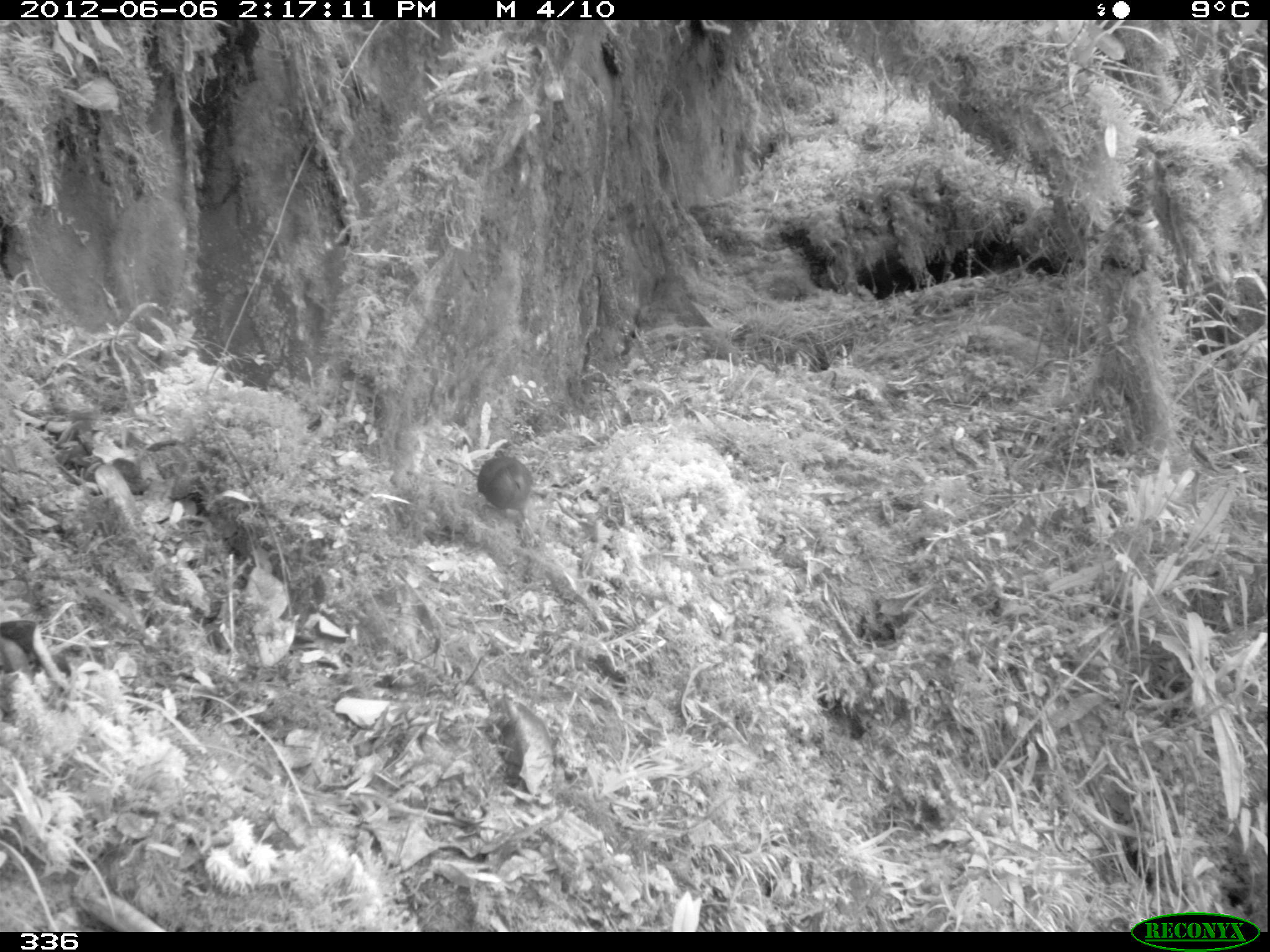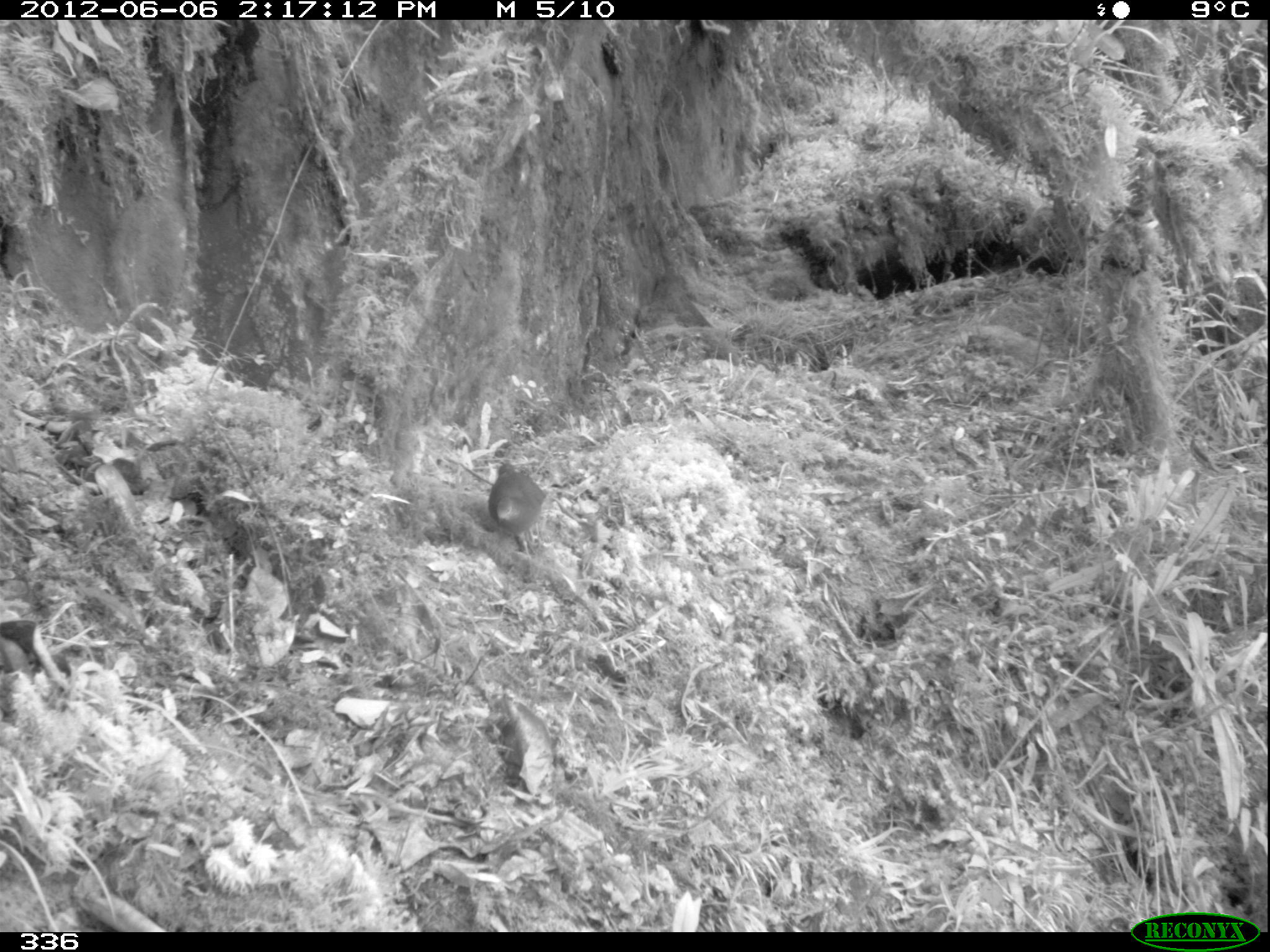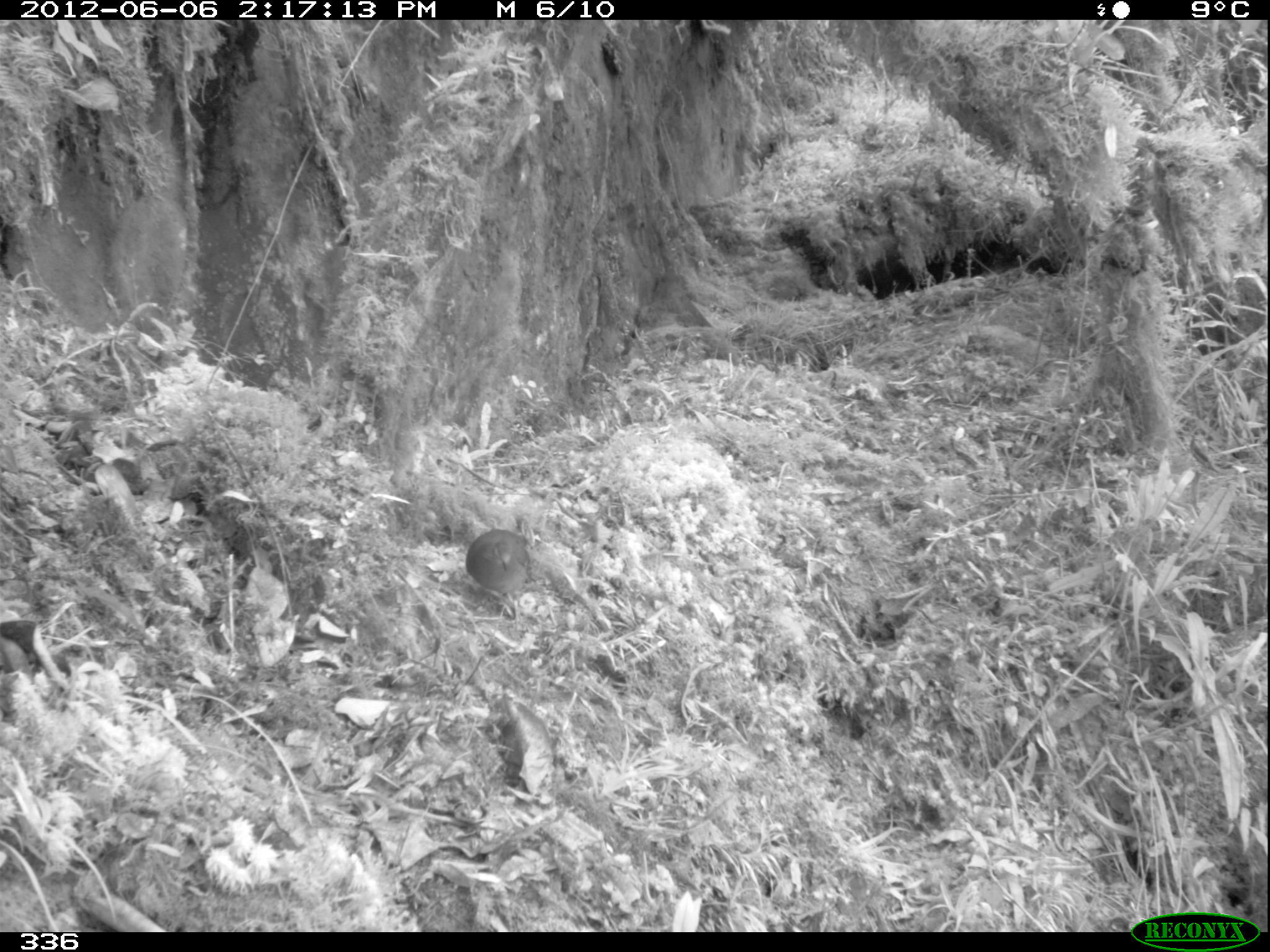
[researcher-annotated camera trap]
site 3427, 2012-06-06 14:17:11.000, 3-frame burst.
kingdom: Animalia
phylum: Chordata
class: Aves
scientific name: Aves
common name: bird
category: unknown bird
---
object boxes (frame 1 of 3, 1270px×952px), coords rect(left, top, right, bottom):
unknown bird: rect(476, 448, 534, 526)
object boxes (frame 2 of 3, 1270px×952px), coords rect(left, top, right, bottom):
unknown bird: rect(487, 459, 546, 555)